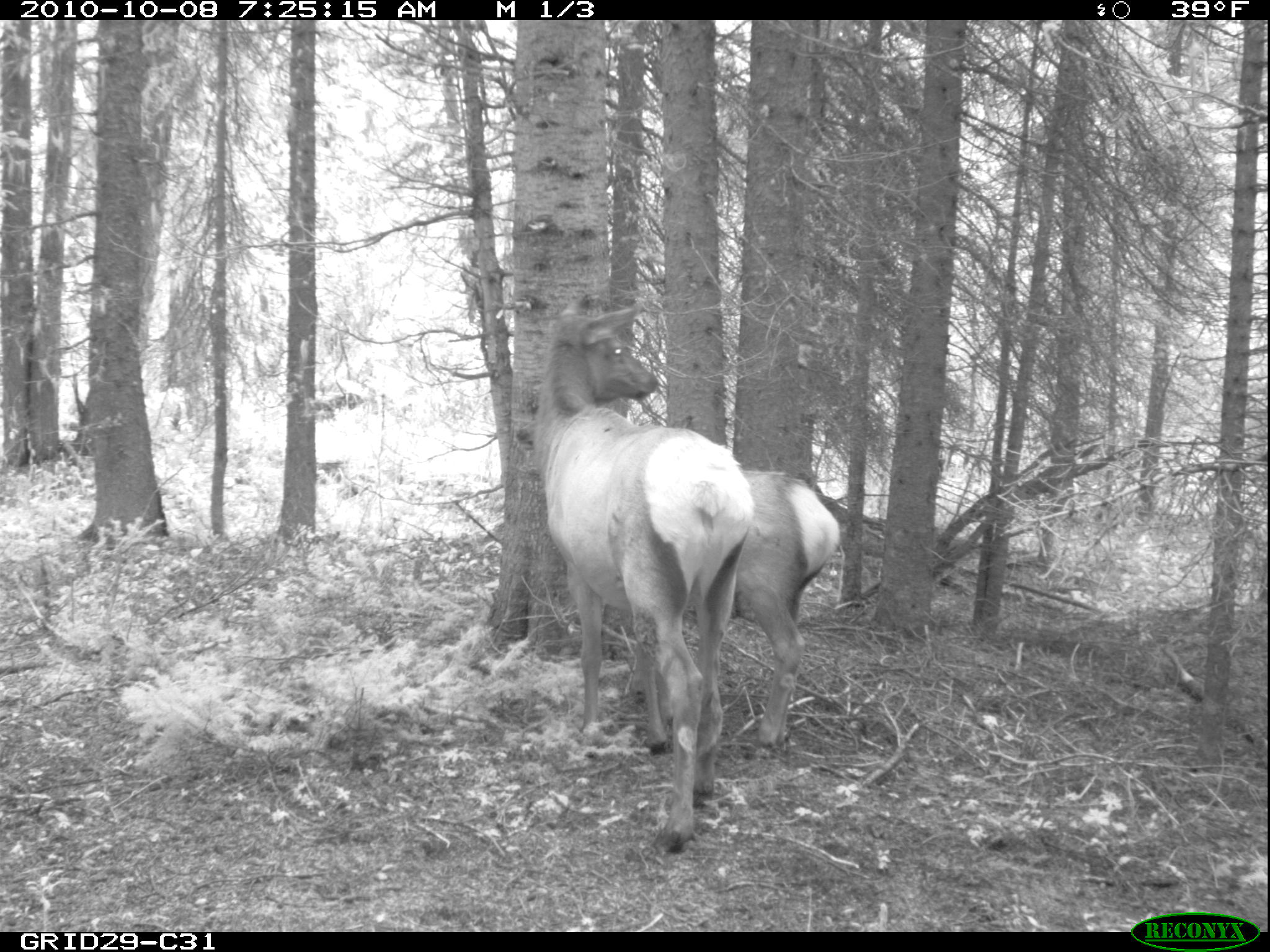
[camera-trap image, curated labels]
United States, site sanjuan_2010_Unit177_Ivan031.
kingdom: Animalia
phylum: Chordata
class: Mammalia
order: Artiodactyla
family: Cervidae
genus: Cervus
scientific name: Cervus elaphus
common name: red deer